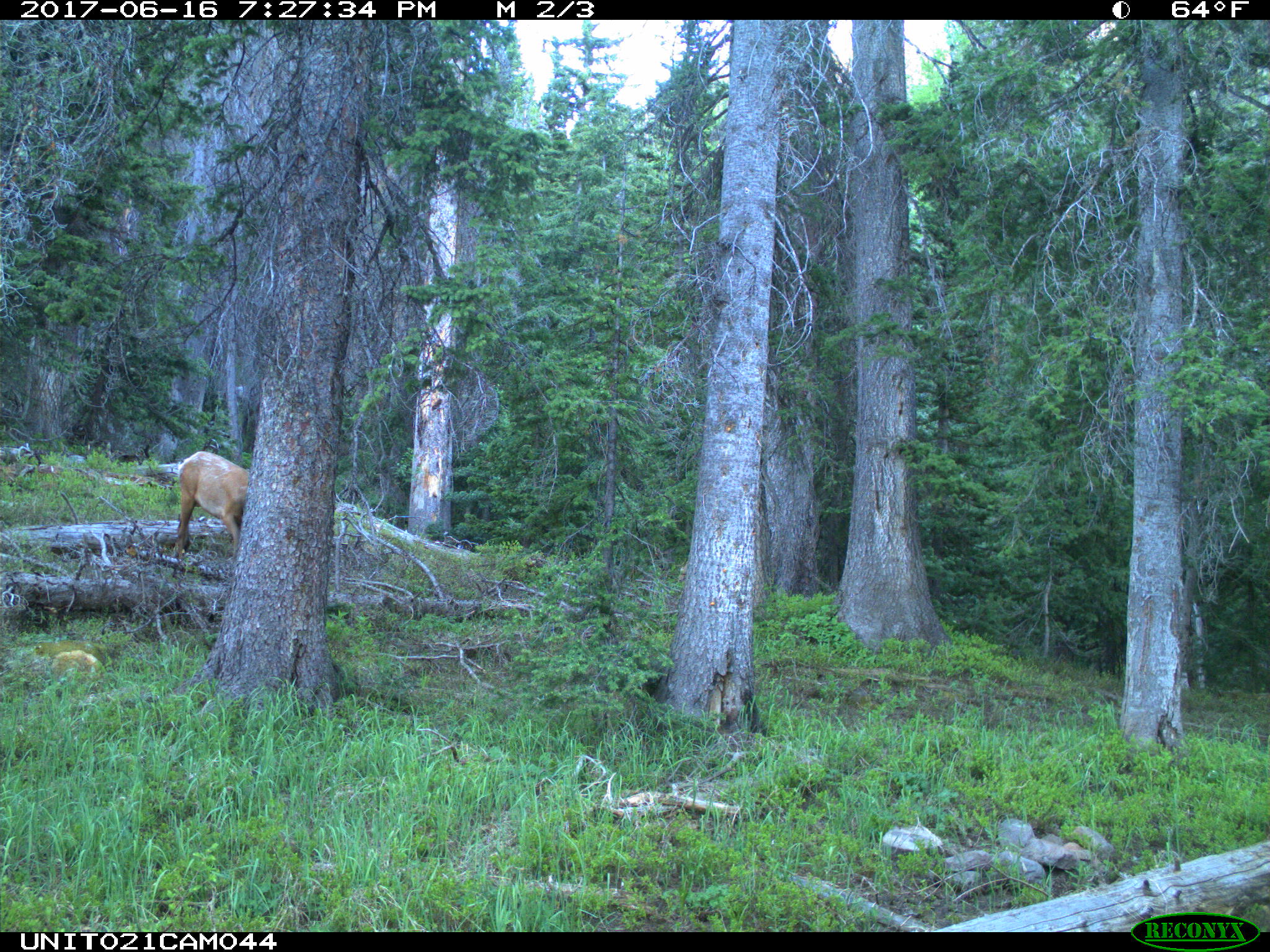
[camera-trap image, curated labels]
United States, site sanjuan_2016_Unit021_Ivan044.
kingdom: Animalia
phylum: Chordata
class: Mammalia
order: Artiodactyla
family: Cervidae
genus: Cervus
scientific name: Cervus elaphus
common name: red deer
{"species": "Cervus elaphus (red deer)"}